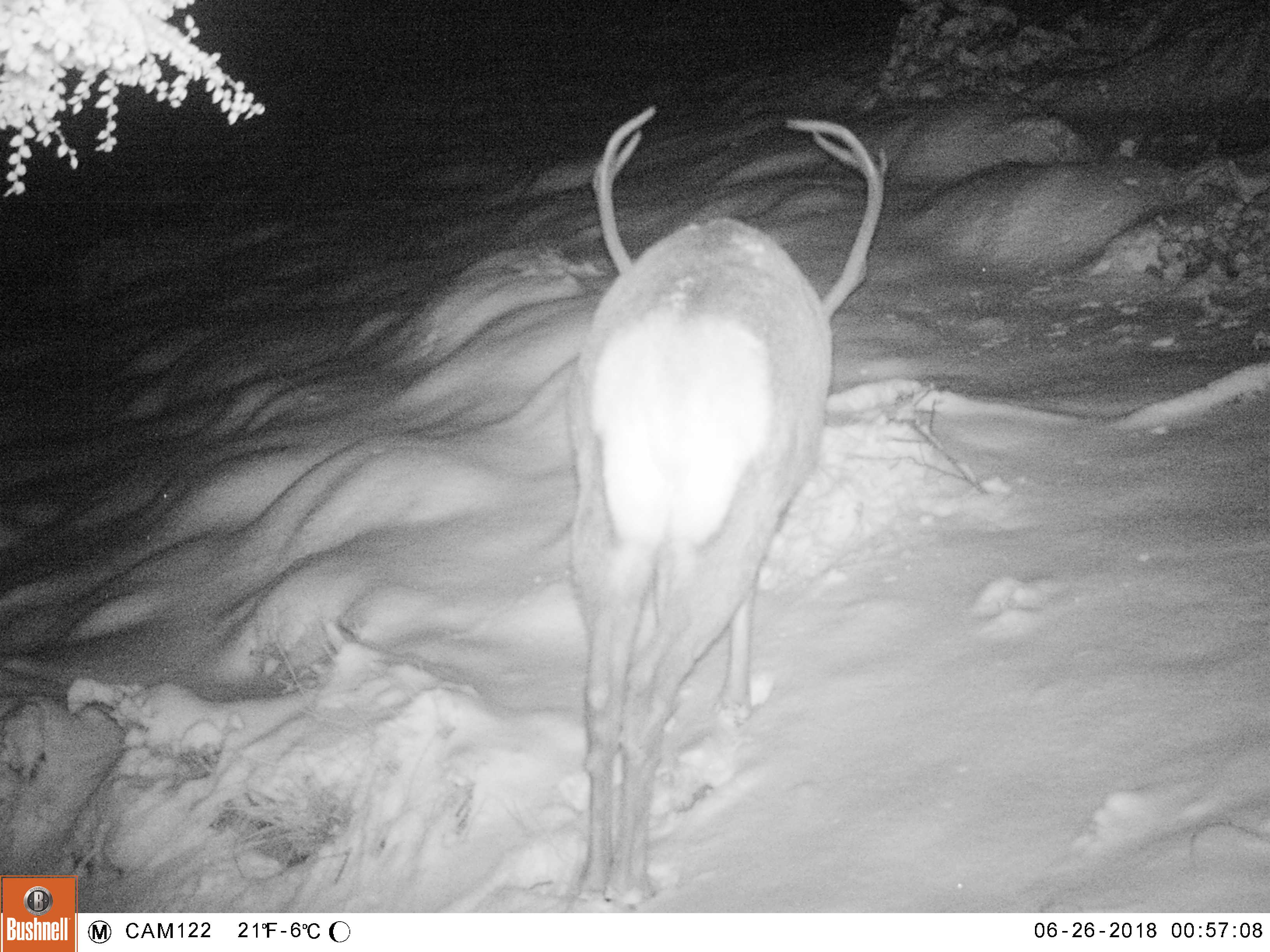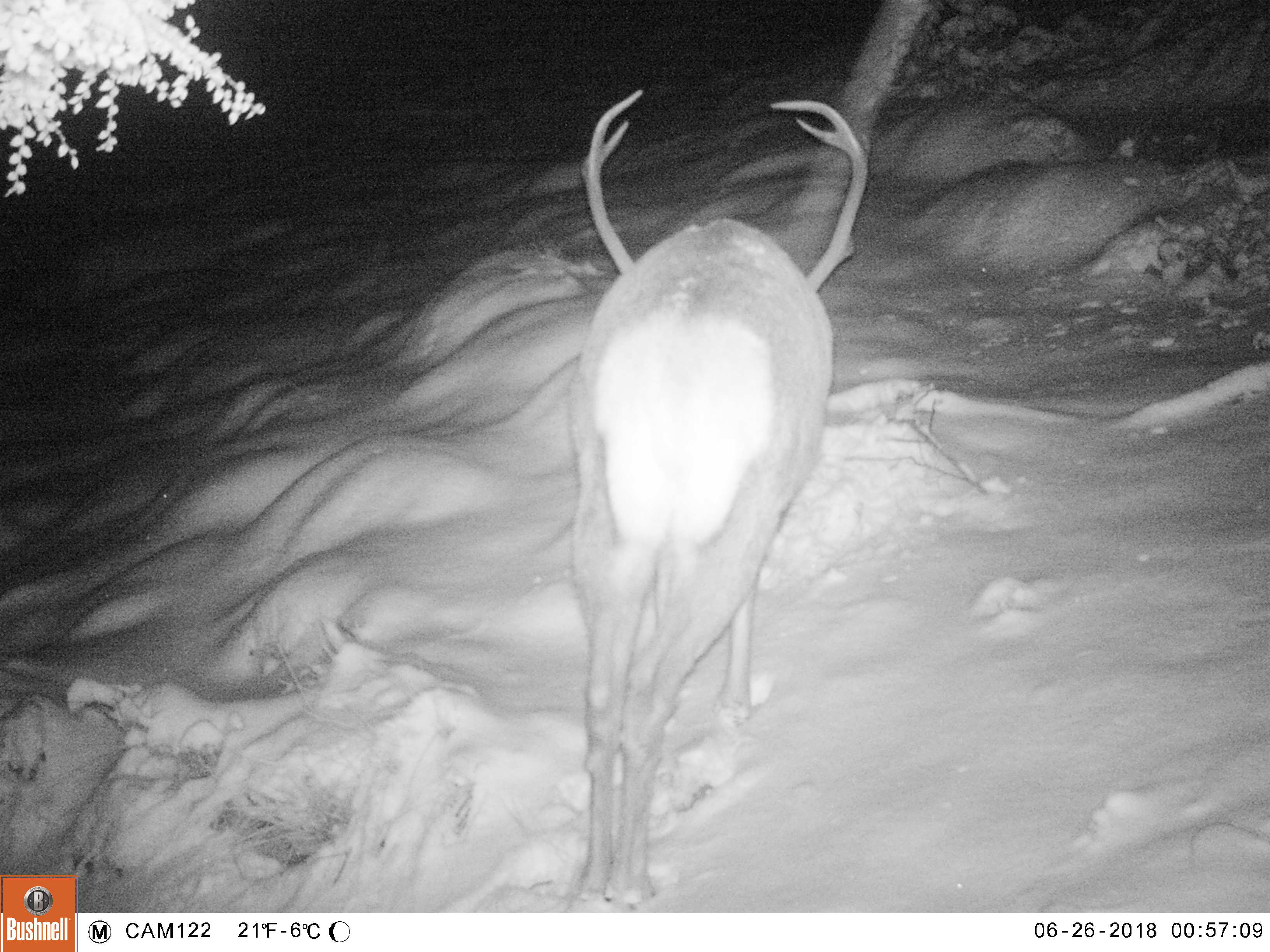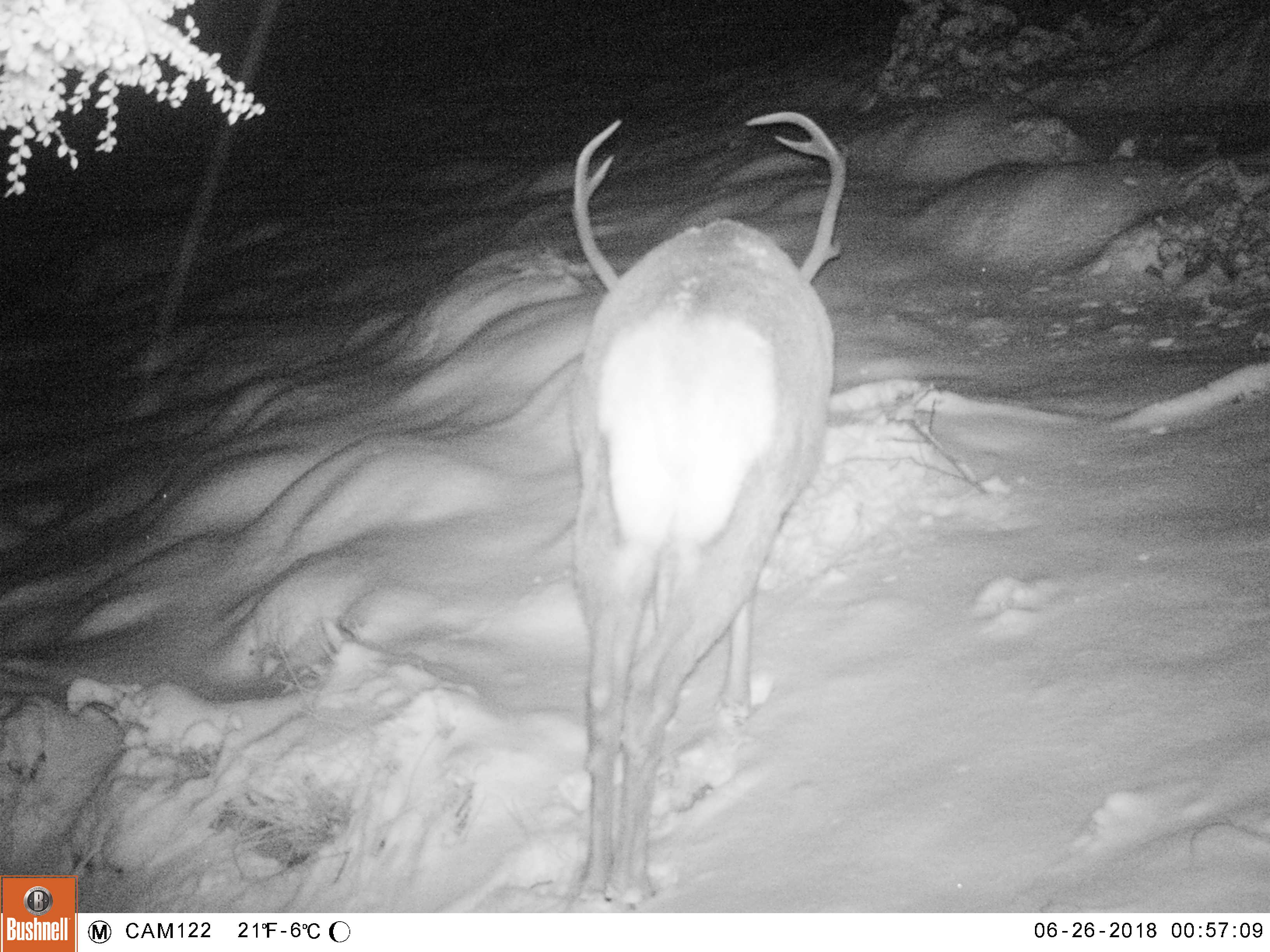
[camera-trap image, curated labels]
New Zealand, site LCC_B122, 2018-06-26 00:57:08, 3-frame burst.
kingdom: Animalia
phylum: Chordata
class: Mammalia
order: Artiodactyla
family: Cervidae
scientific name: Cervidae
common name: deer